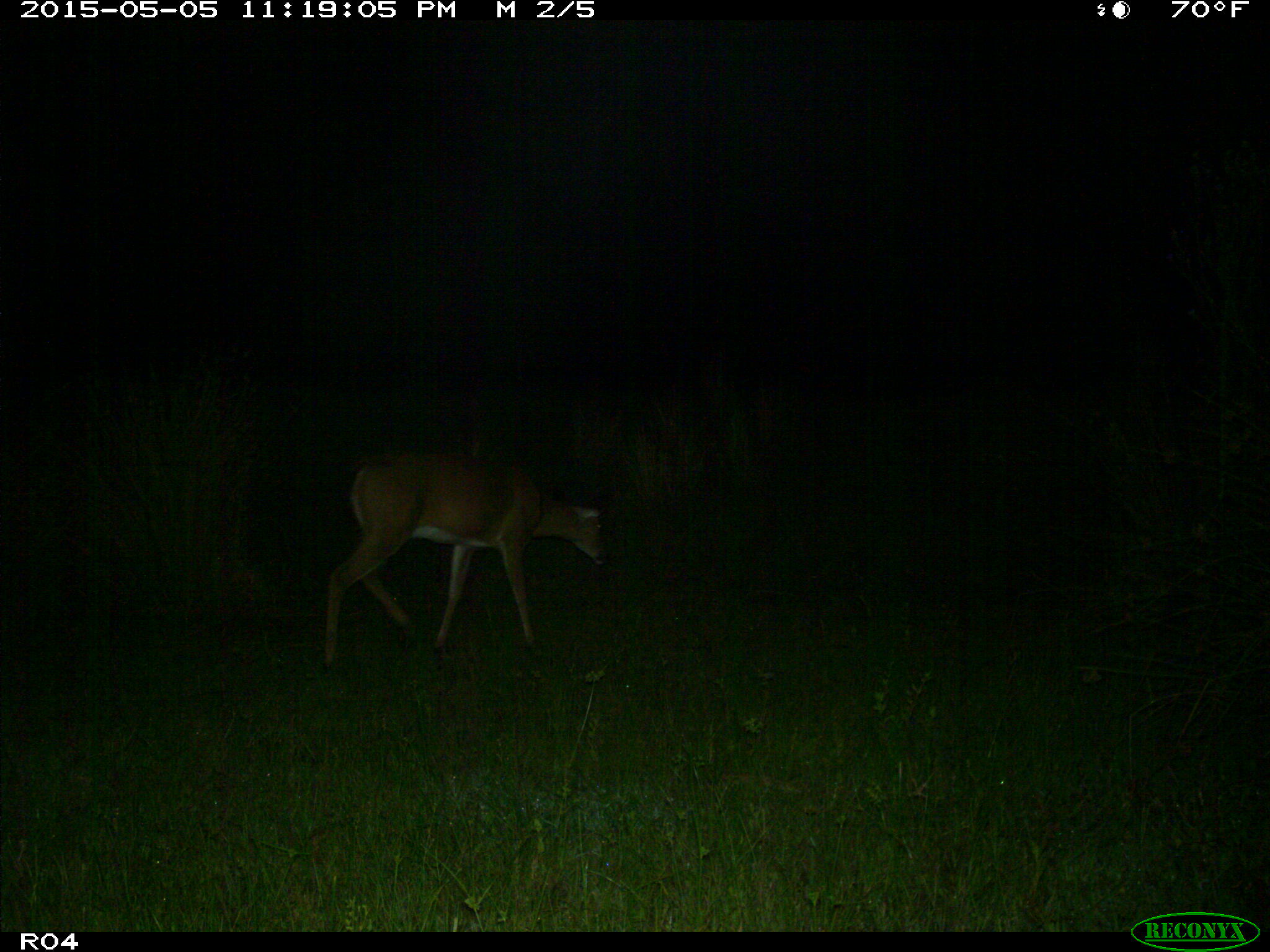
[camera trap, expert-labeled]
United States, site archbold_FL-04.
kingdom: Animalia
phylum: Chordata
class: Mammalia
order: Artiodactyla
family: Cervidae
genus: Odocoileus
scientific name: Odocoileus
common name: deer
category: unidentified deer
Unidentified deer (deer) (Odocoileus).